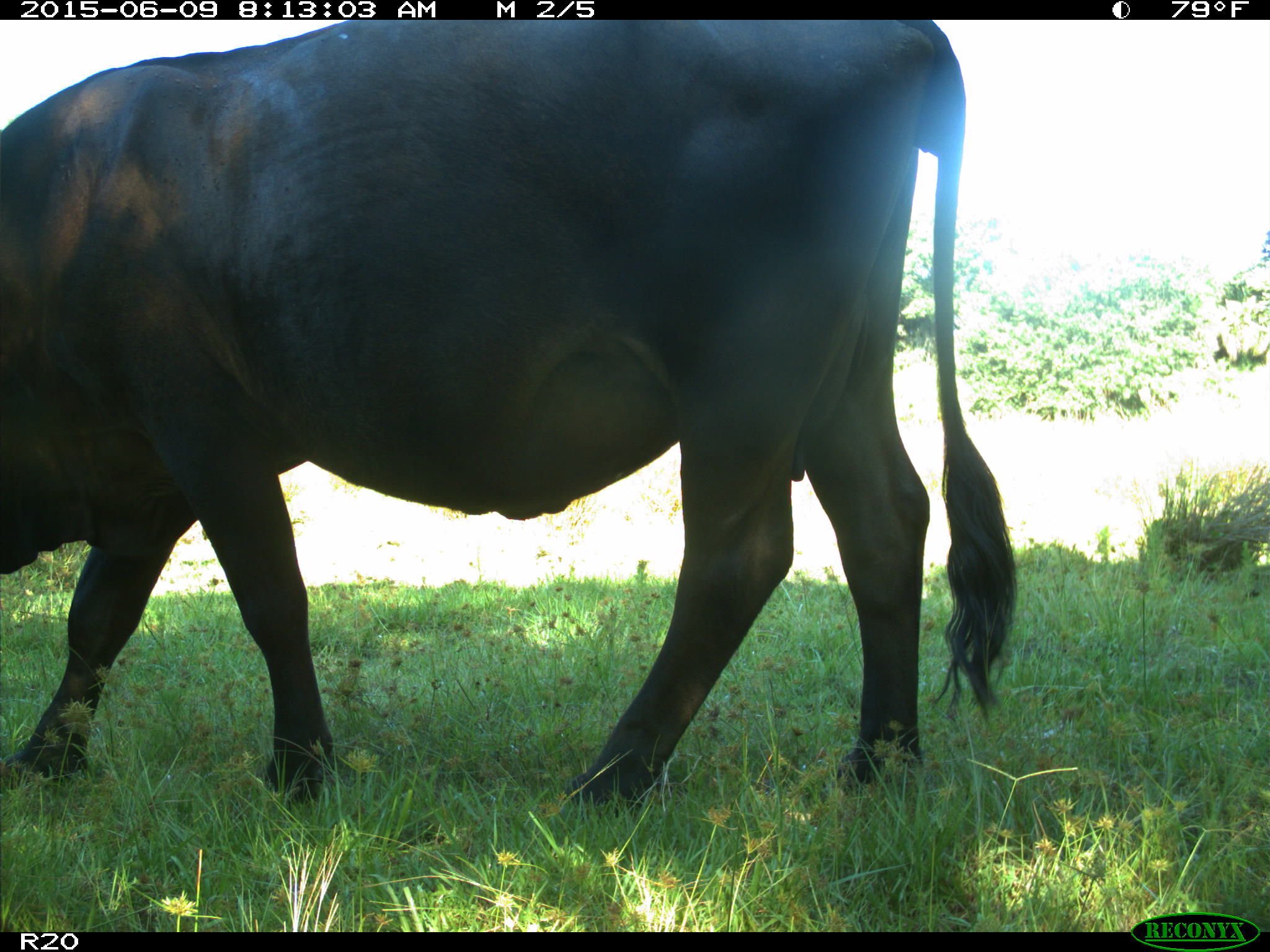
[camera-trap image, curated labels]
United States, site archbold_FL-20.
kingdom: Animalia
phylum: Chordata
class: Mammalia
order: Artiodactyla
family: Bovidae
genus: Bos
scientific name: Bos taurus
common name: domestic cow